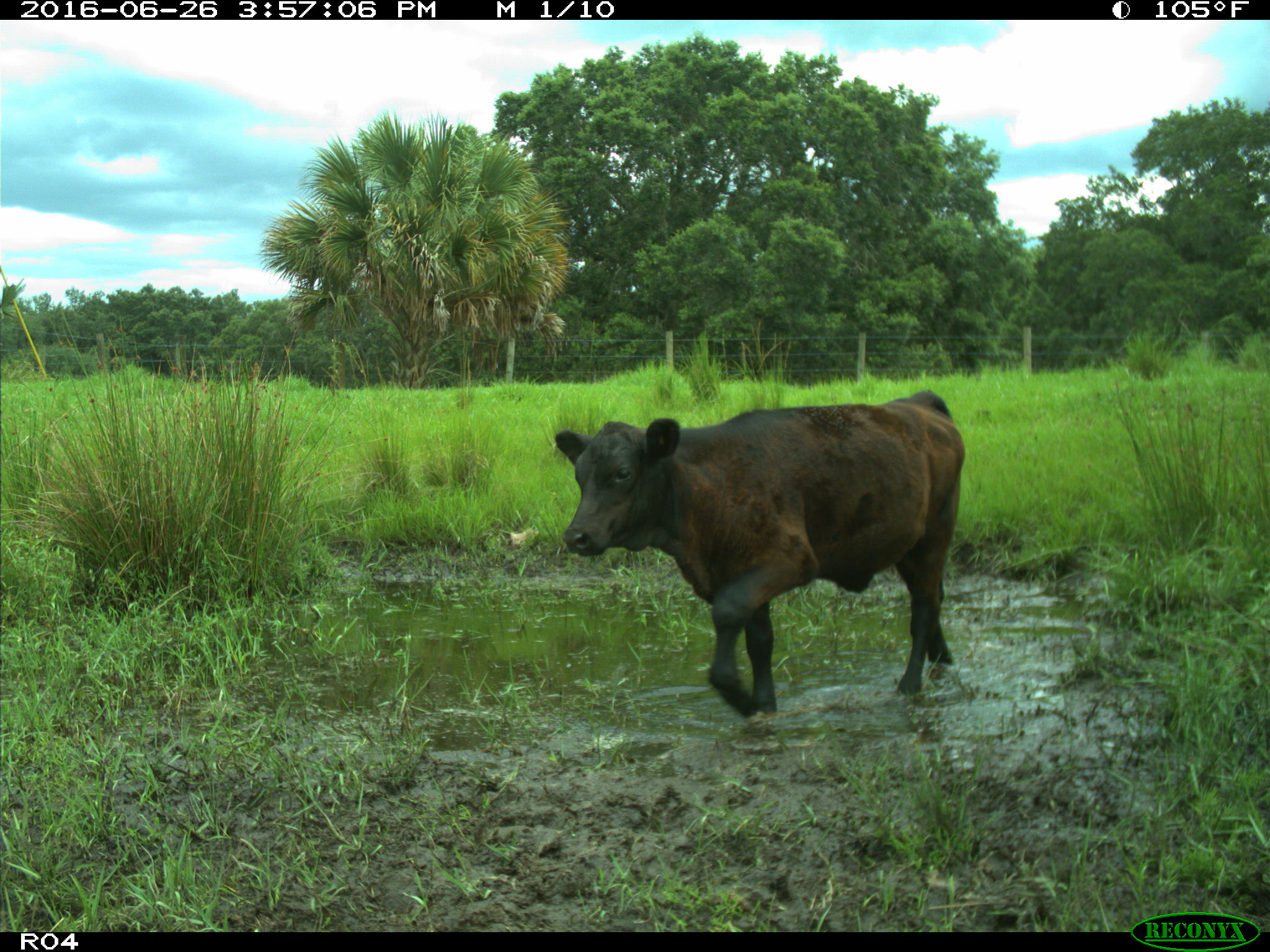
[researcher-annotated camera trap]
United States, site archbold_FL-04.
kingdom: Animalia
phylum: Chordata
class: Mammalia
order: Artiodactyla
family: Bovidae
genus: Bos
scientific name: Bos taurus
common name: domestic cow